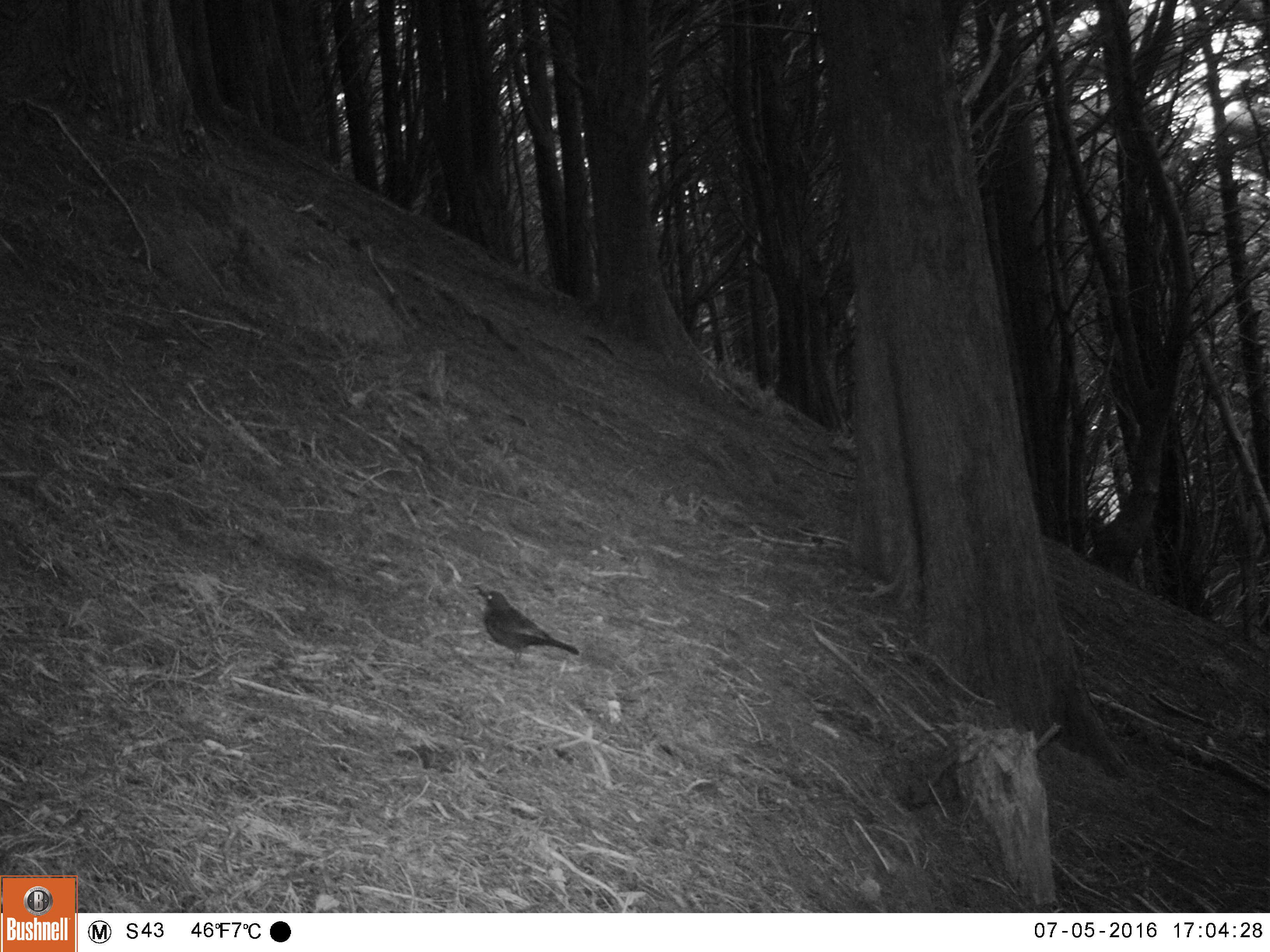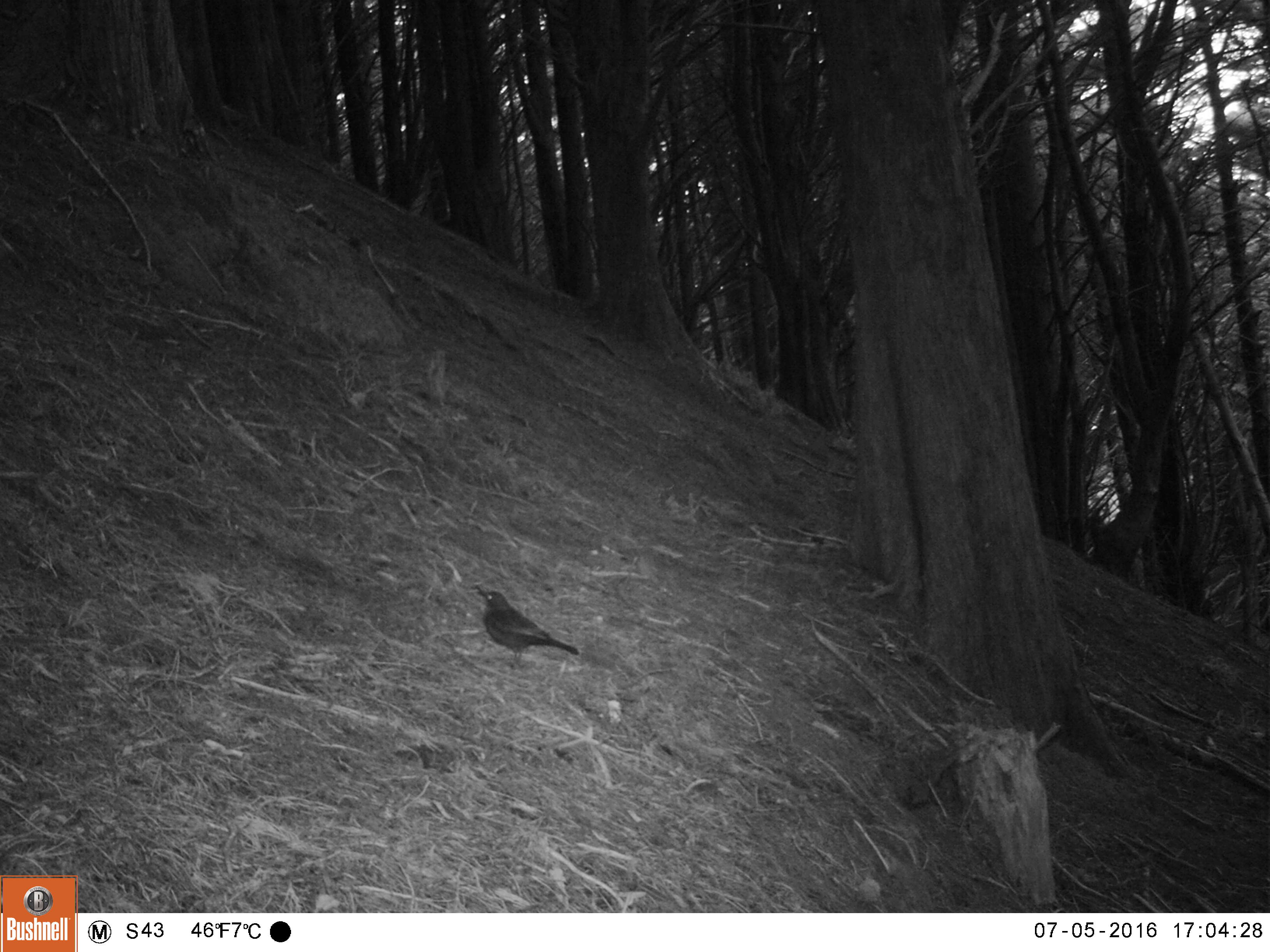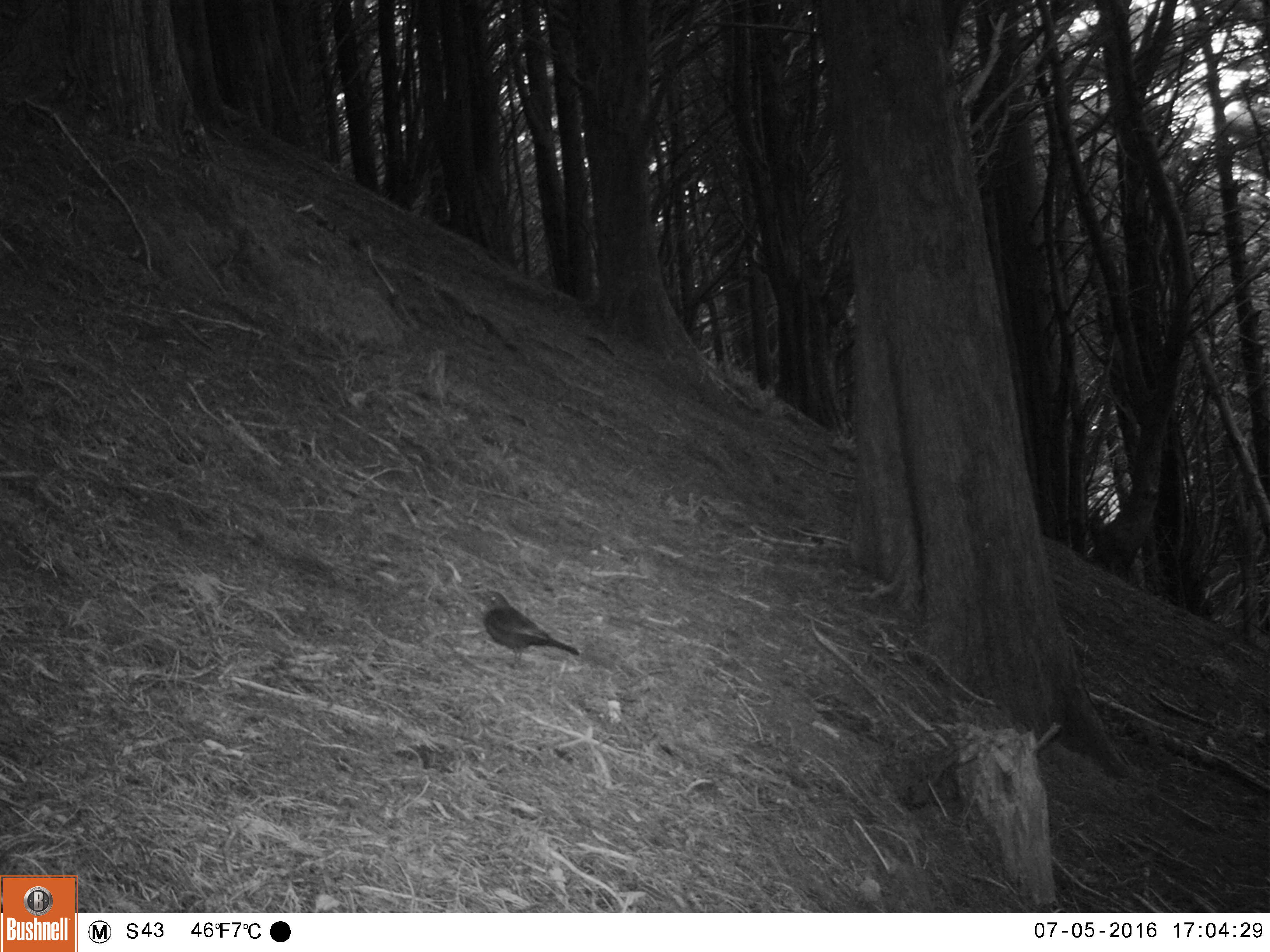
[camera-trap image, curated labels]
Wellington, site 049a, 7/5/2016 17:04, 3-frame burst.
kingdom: Animalia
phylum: Chordata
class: Aves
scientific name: Aves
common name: bird